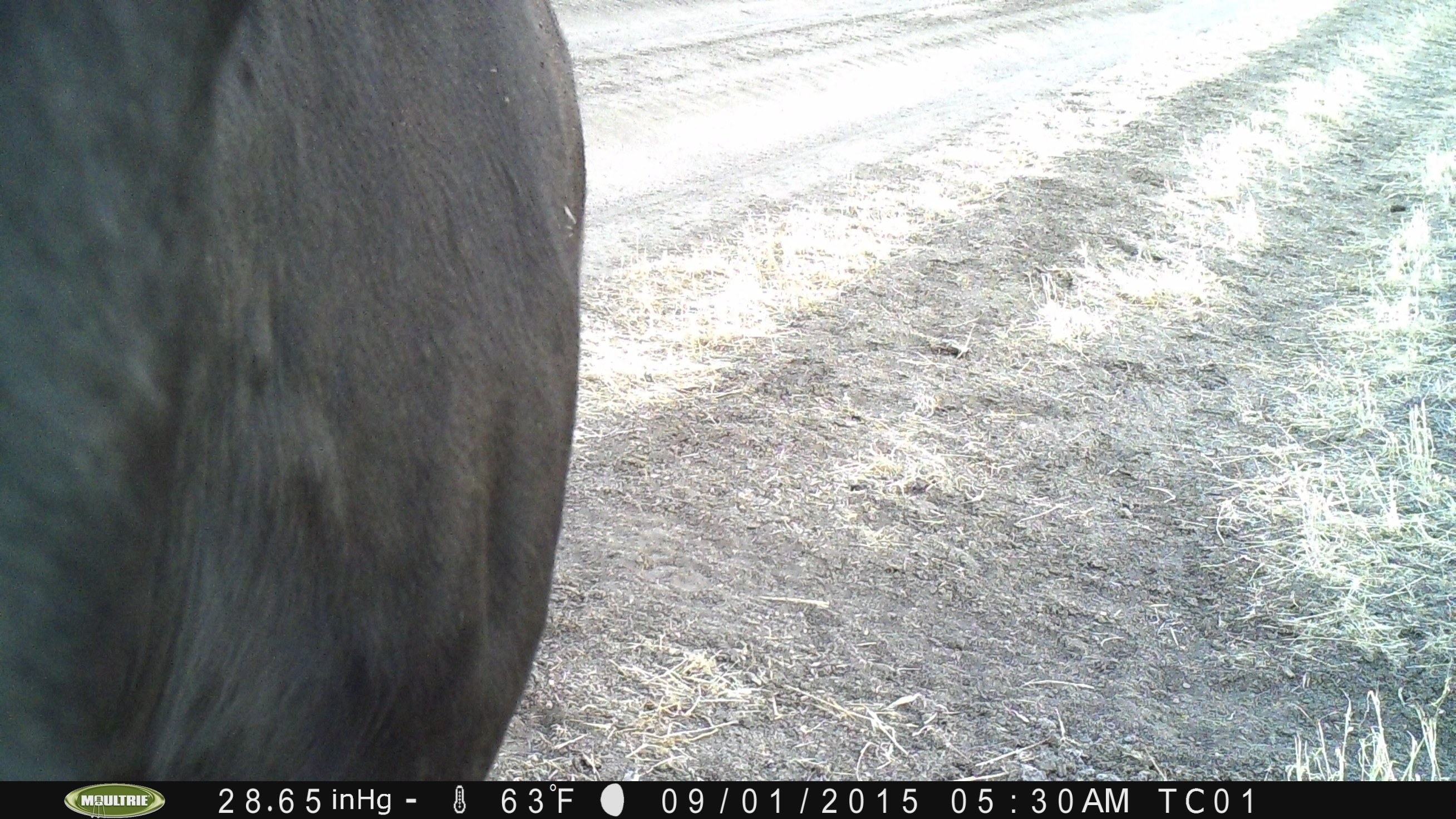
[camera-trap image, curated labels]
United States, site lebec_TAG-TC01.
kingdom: Animalia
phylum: Chordata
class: Mammalia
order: Artiodactyla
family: Bovidae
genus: Bos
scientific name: Bos taurus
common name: domestic cow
Bos taurus (domestic cow).